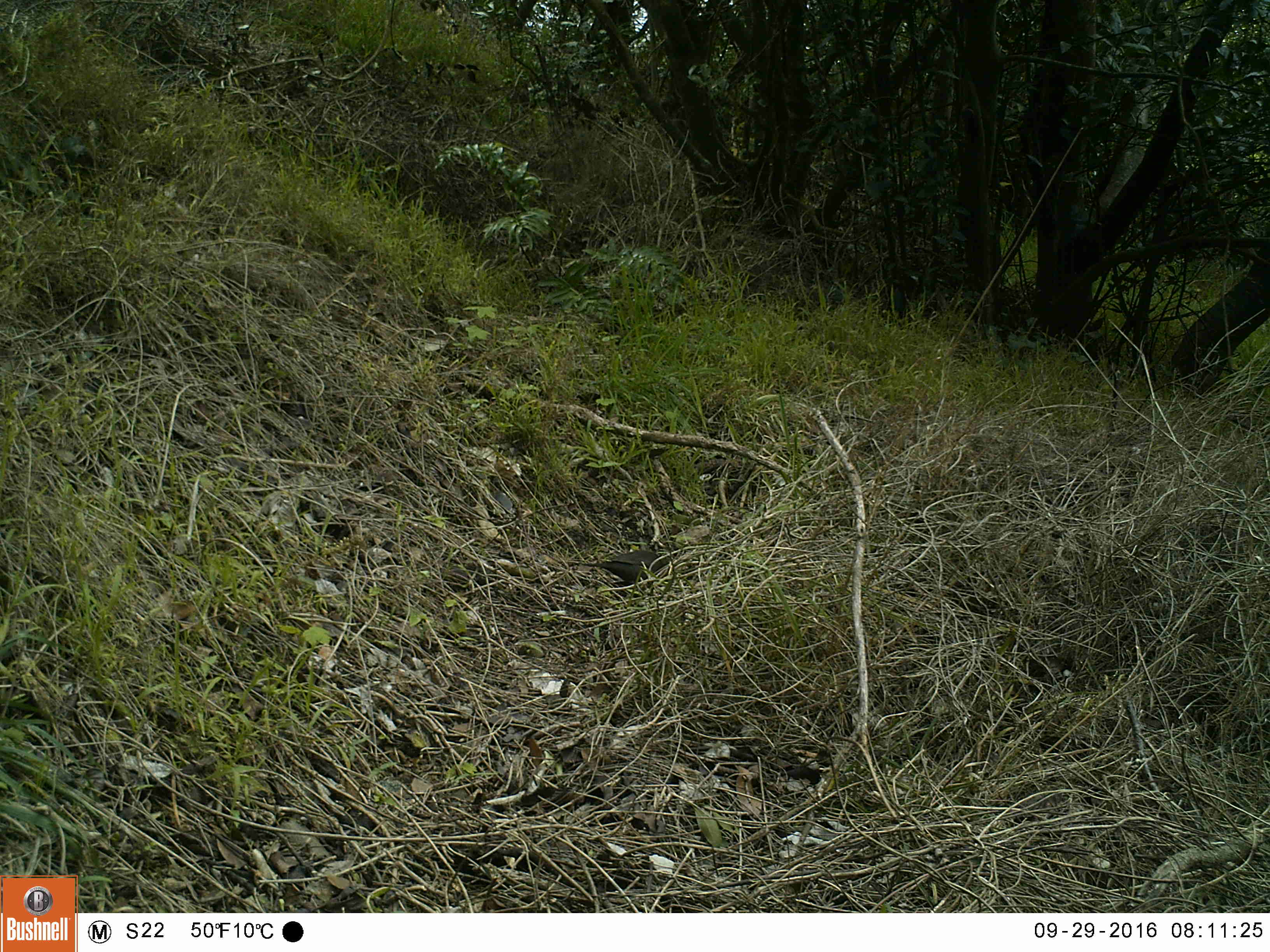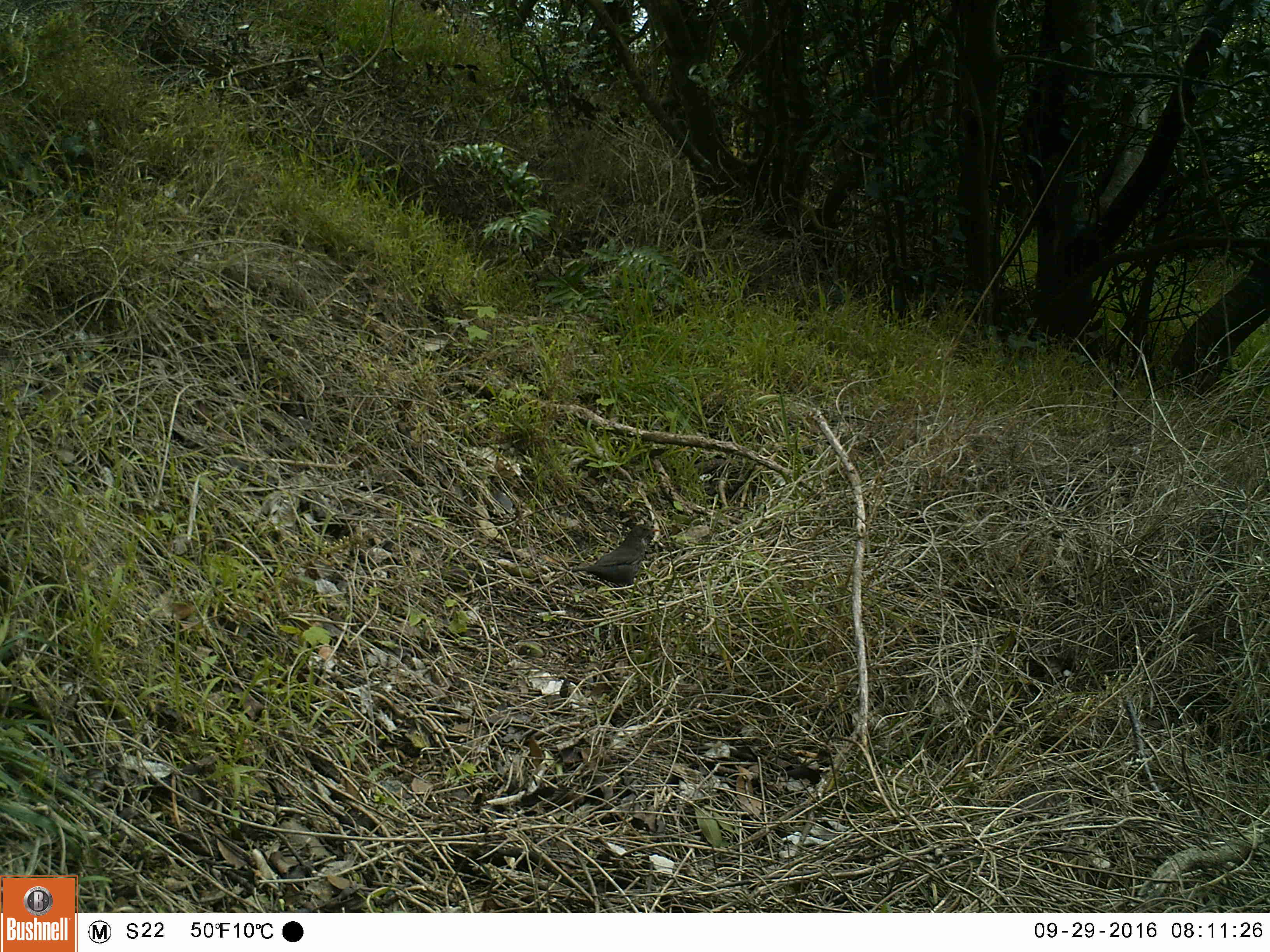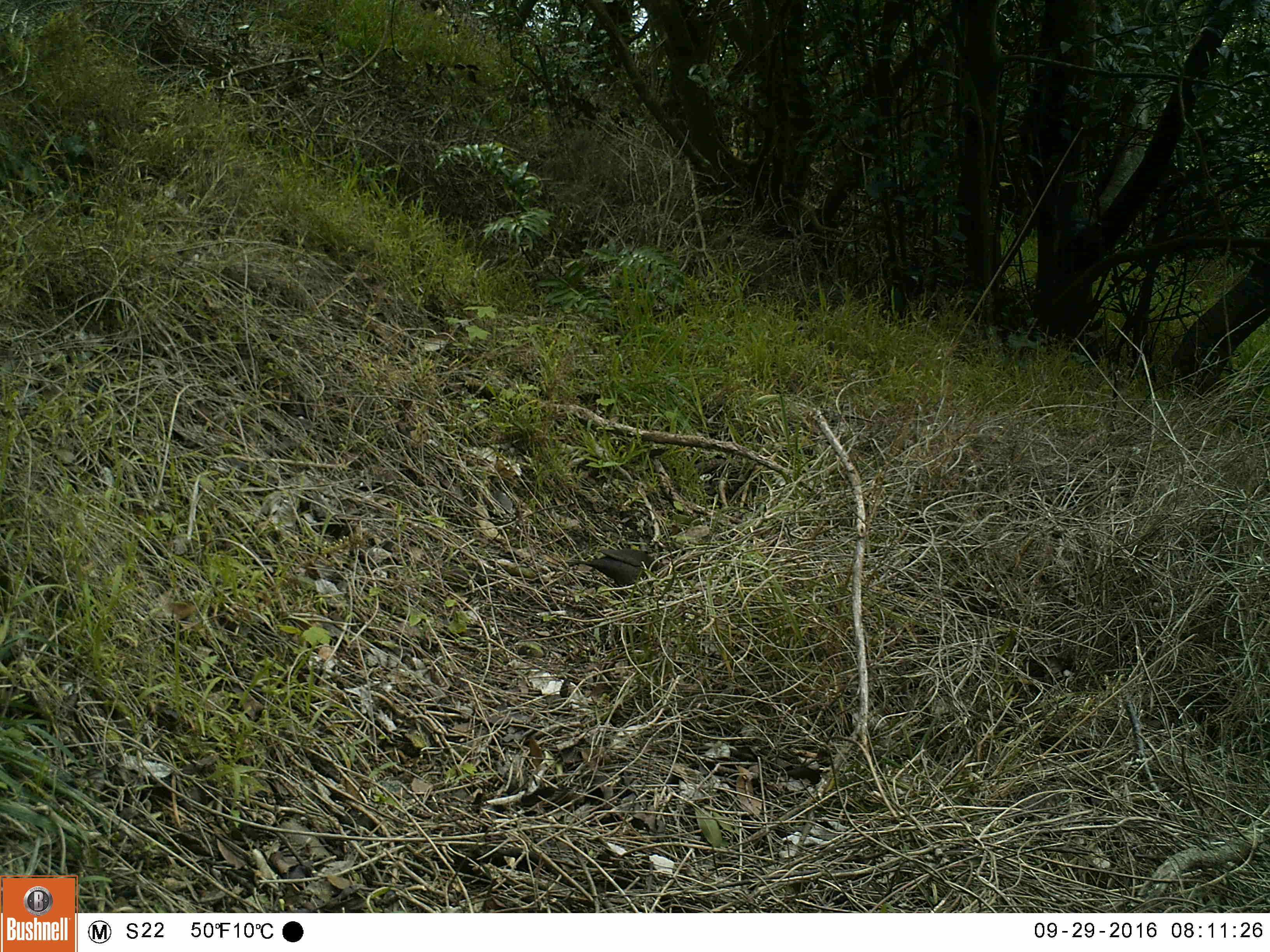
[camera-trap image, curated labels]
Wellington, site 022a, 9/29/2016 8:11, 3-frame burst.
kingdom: Animalia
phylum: Chordata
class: Aves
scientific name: Aves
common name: bird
Bird (Aves).